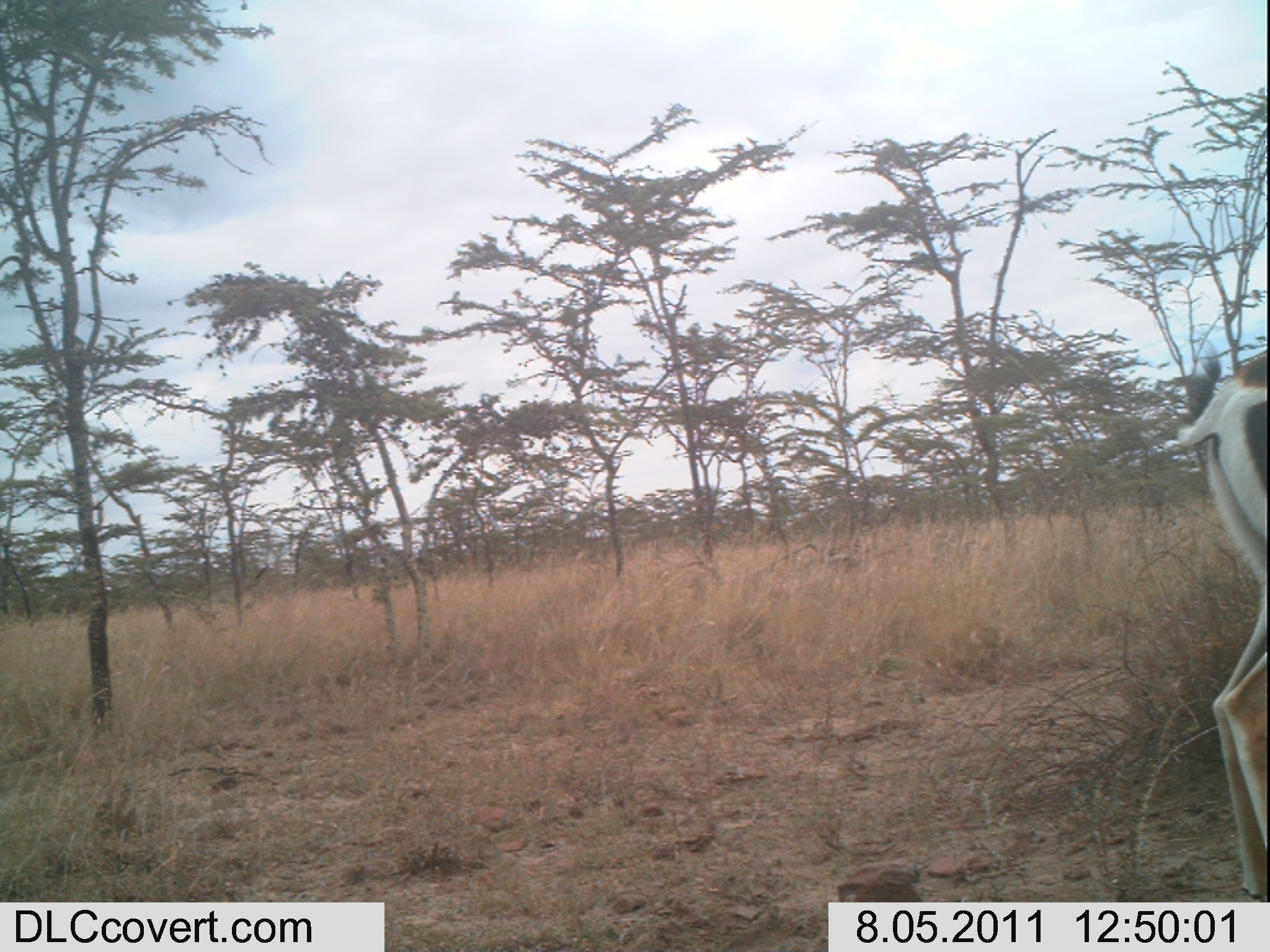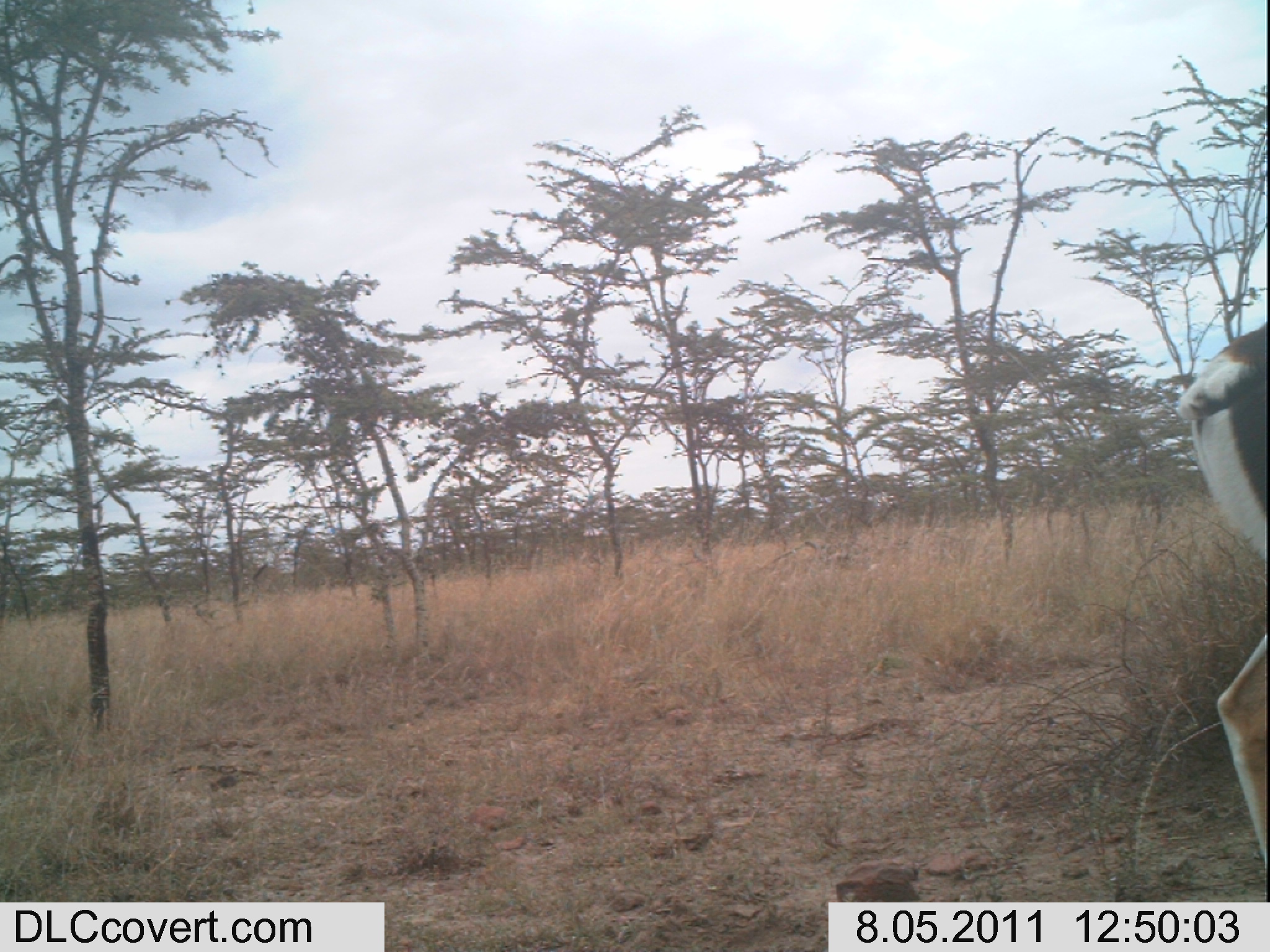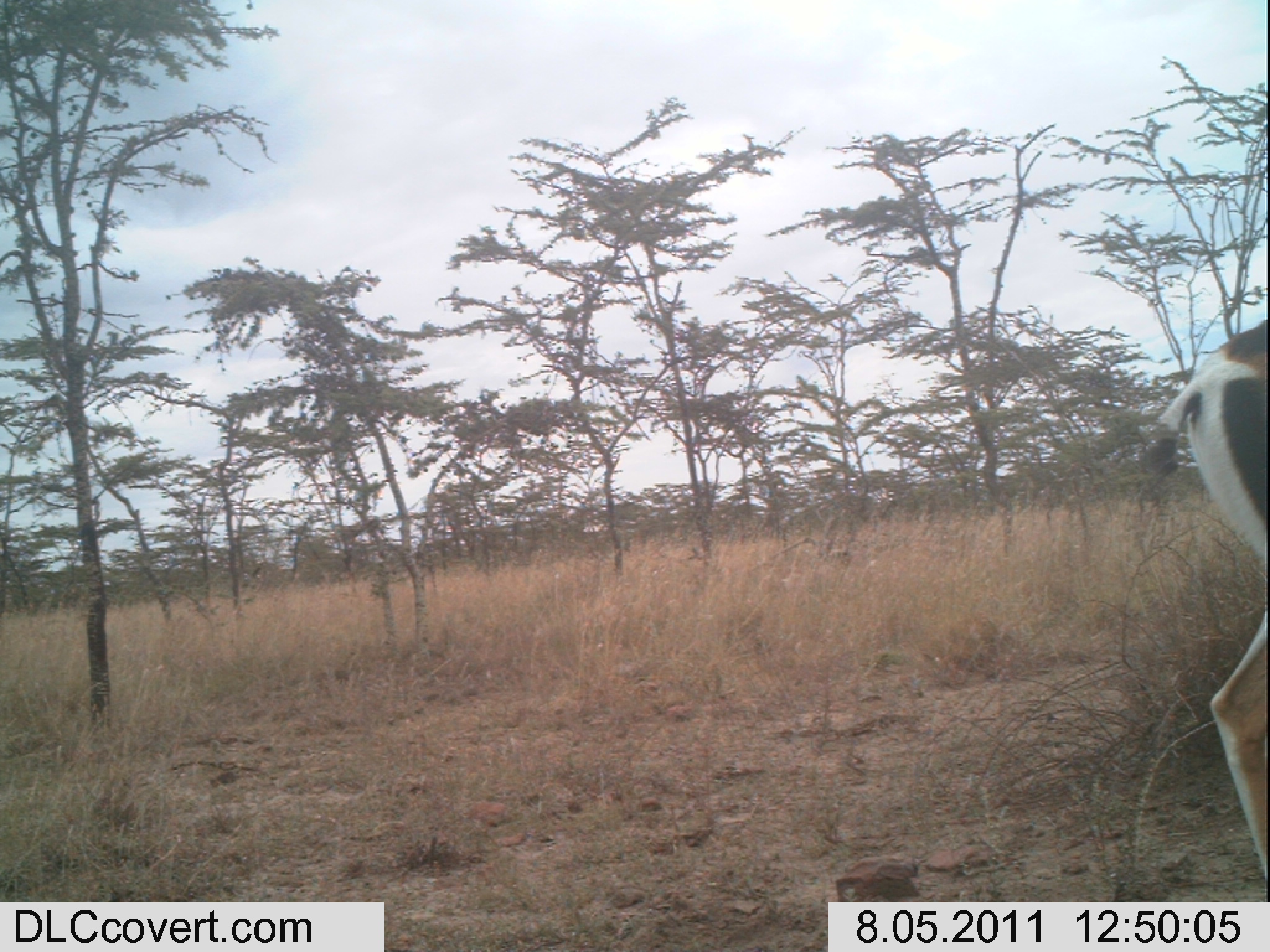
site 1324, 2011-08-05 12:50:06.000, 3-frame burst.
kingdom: Animalia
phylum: Chordata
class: Mammalia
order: Artiodactyla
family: Bovidae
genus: Nanger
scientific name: Nanger granti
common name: grant's gazelle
Nanger granti (grant's gazelle), count 1.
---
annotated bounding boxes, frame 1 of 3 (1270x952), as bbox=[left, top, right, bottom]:
nanger granti: bbox=[1179, 350, 1270, 899]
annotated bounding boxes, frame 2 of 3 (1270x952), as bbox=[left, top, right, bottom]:
nanger granti: bbox=[1184, 321, 1270, 885]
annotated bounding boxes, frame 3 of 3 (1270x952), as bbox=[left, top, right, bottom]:
nanger granti: bbox=[1147, 317, 1270, 890]